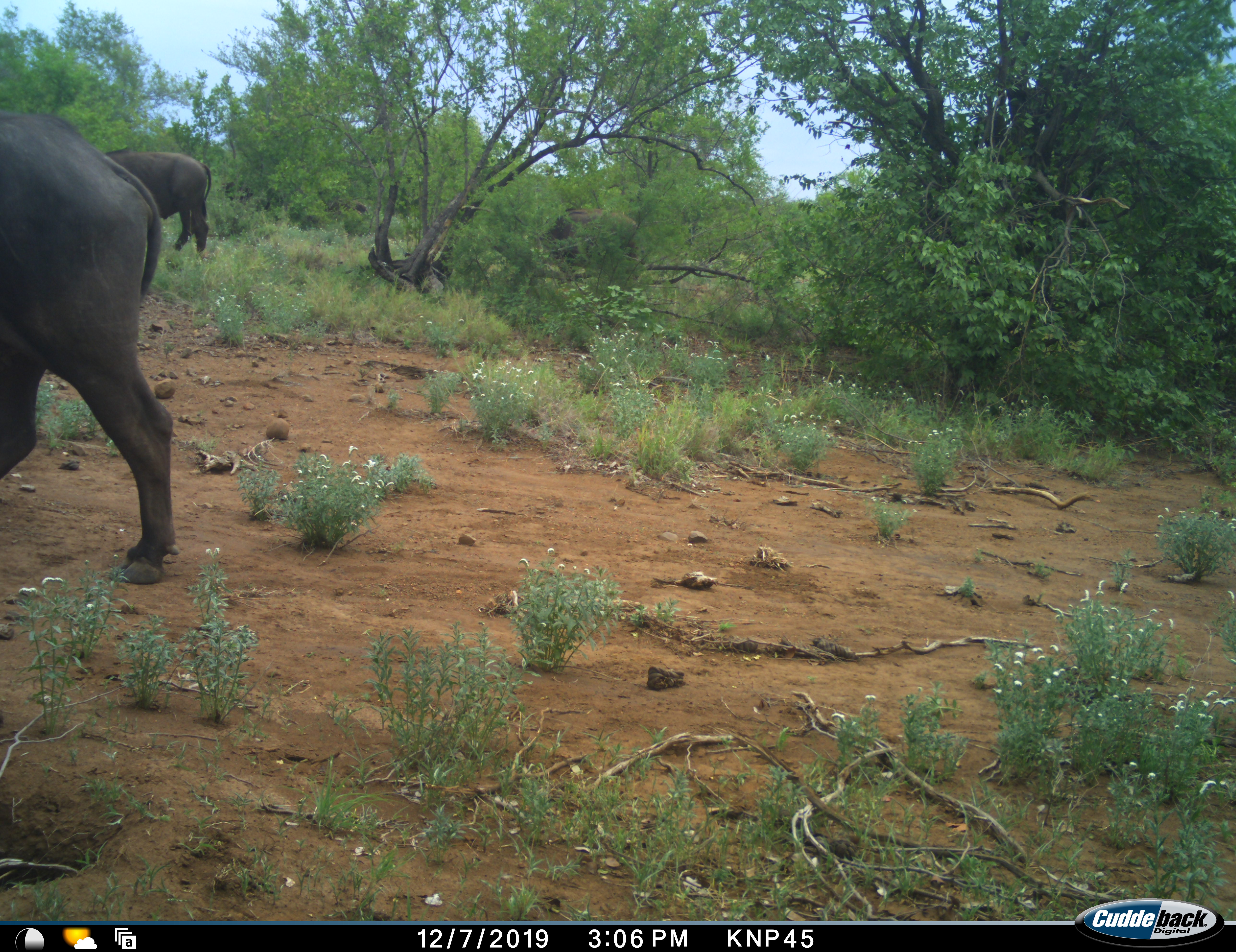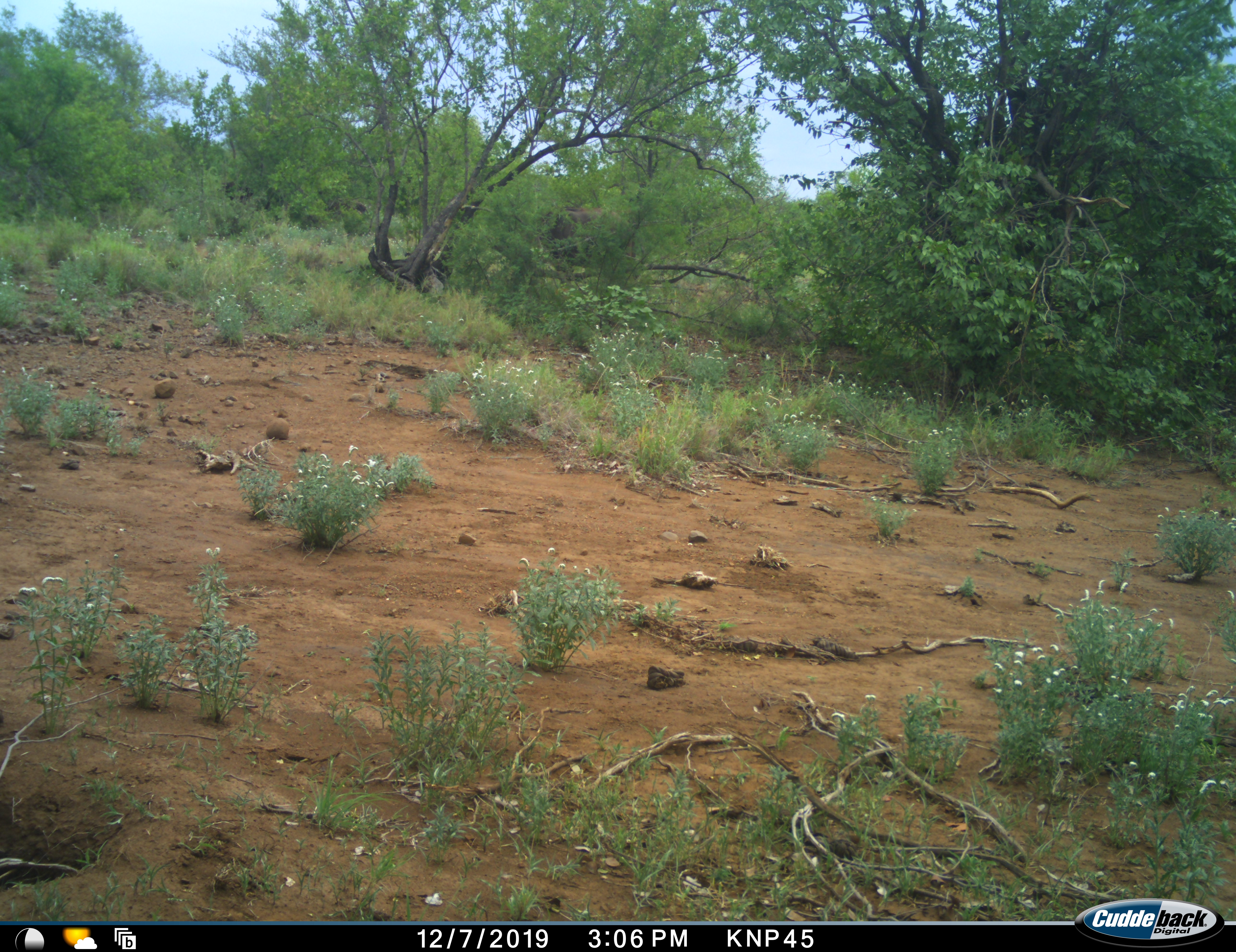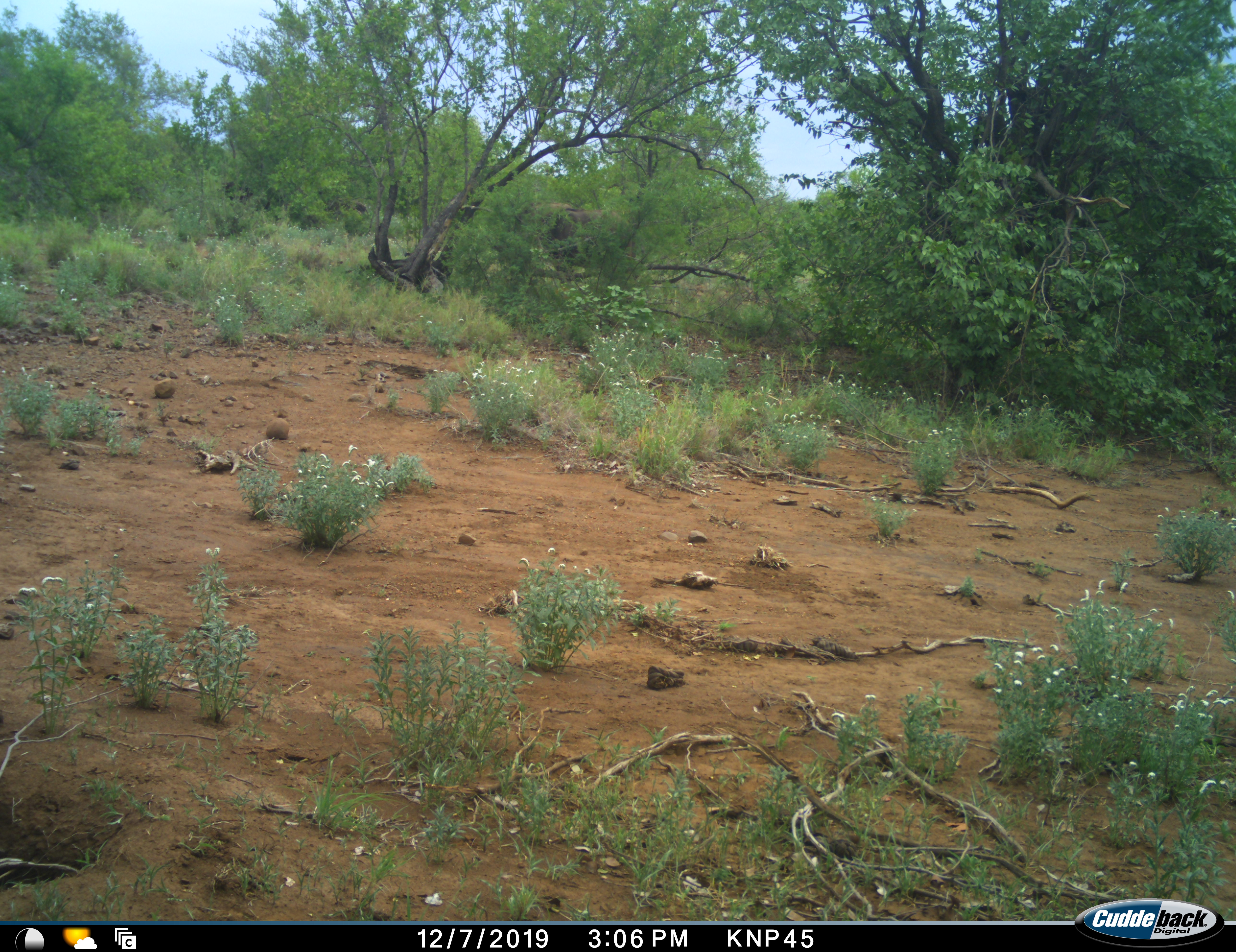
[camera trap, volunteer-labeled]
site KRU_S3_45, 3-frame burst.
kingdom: Animalia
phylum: Chordata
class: Mammalia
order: Artiodactyla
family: Bovidae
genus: Syncerus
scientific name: Syncerus caffer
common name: african buffalo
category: buffalo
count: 4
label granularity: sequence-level